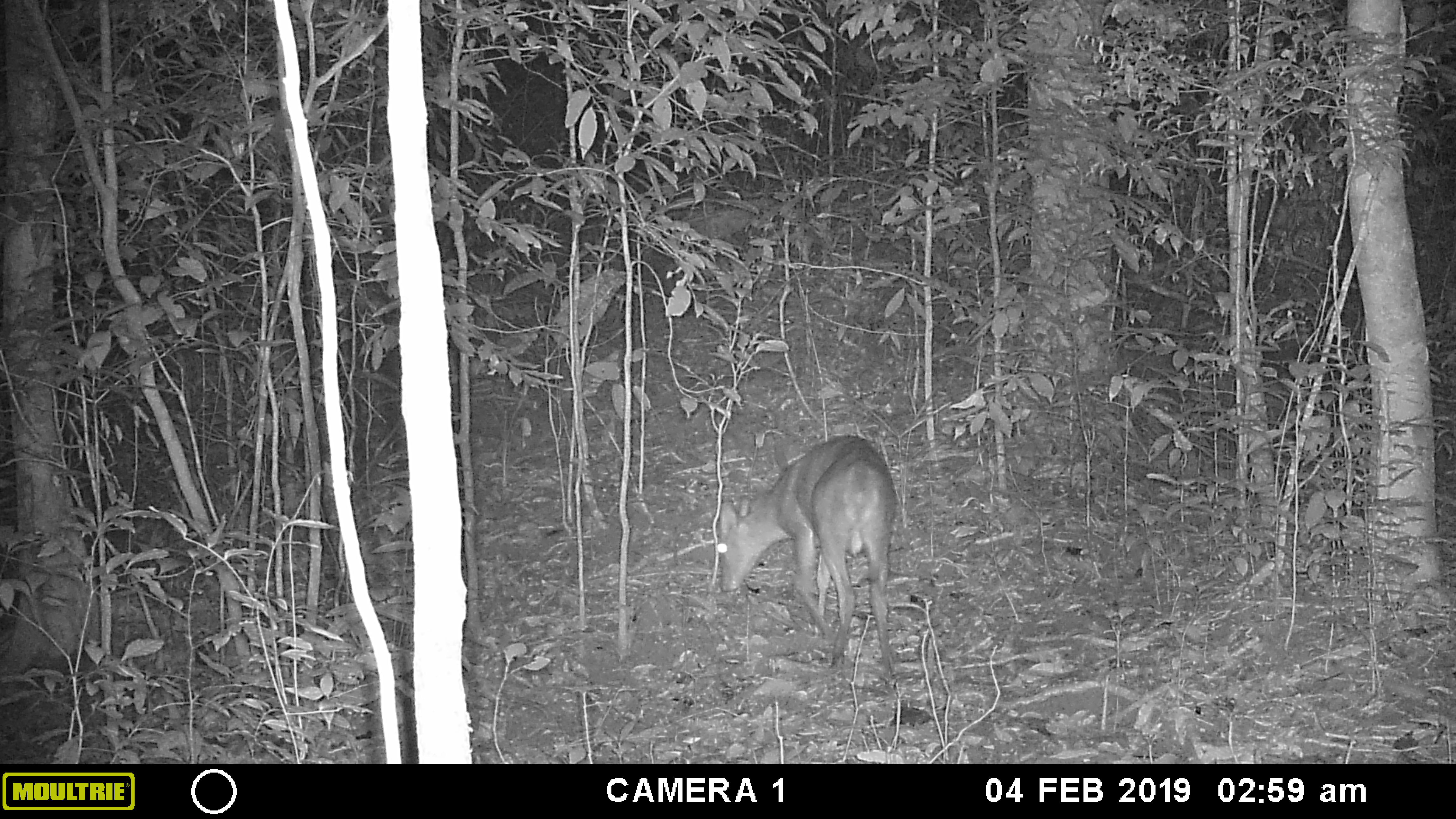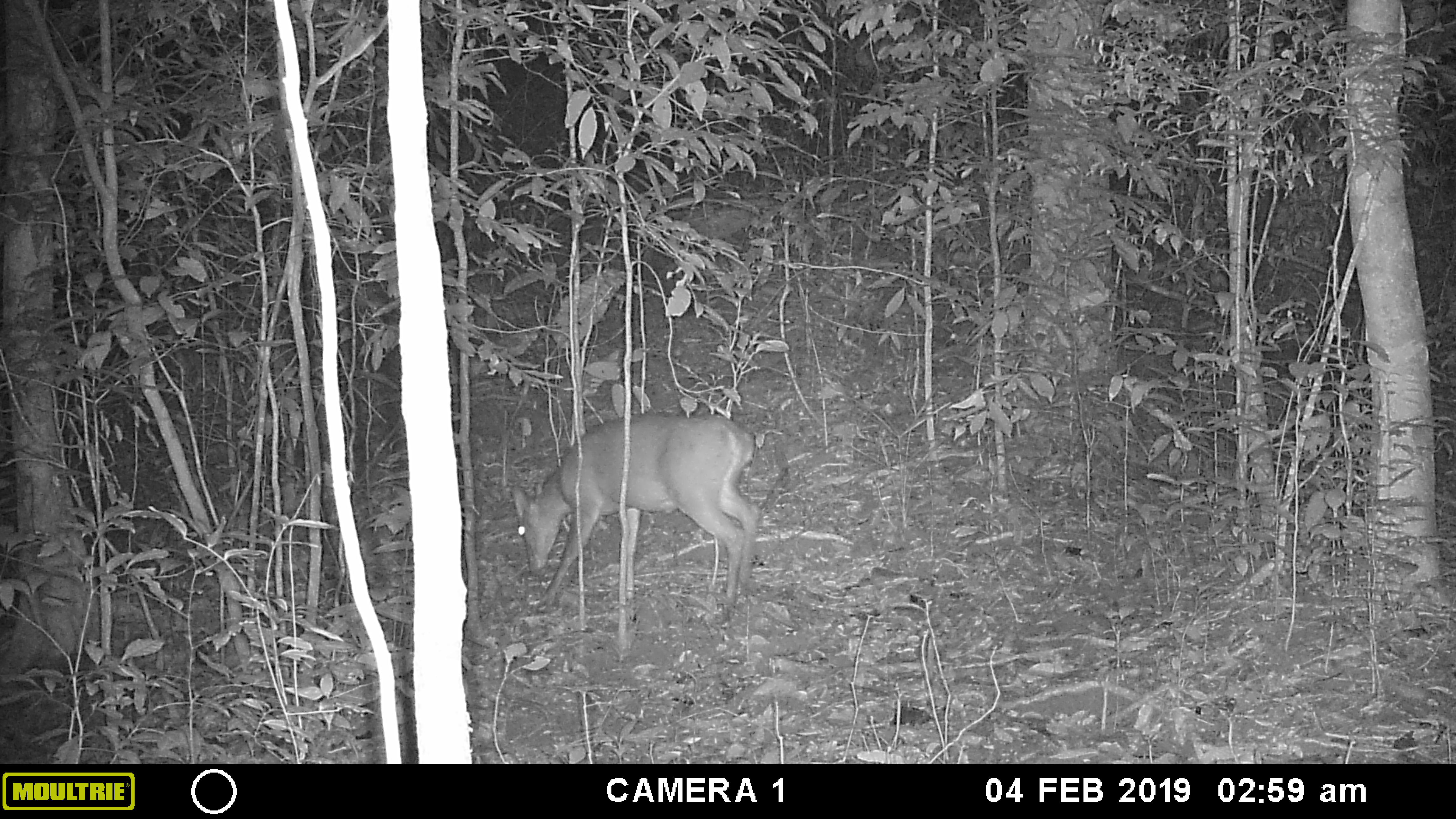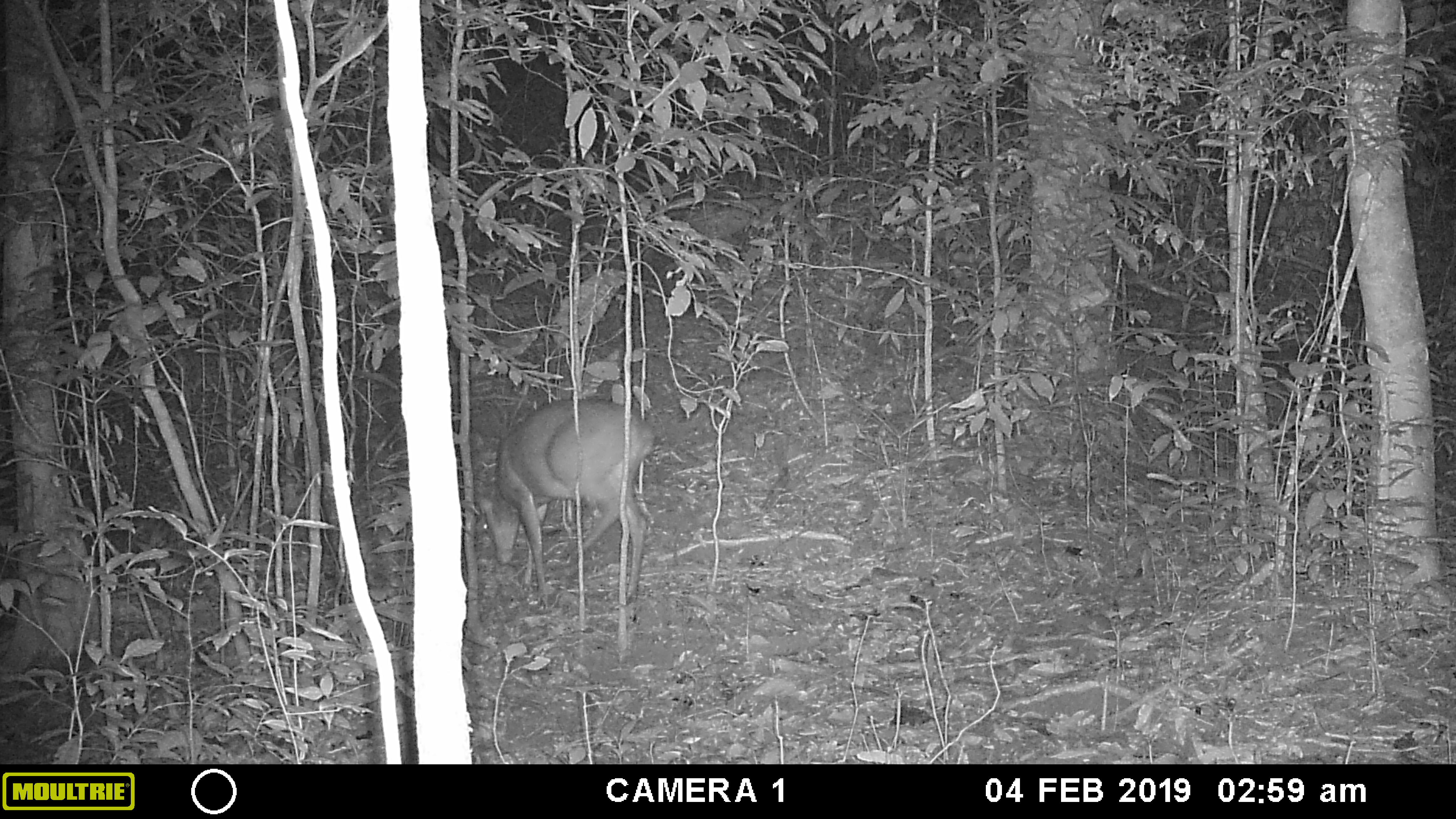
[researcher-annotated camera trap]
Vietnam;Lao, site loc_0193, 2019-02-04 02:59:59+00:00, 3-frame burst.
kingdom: Animalia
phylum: Chordata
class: Mammalia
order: Artiodactyla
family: Cervidae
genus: Muntiacus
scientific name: Muntiacus vuquangensis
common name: large-antlered muntjac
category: large antlered muntjac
Large antlered muntjac (large-antlered muntjac) (Muntiacus vuquangensis). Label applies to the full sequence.